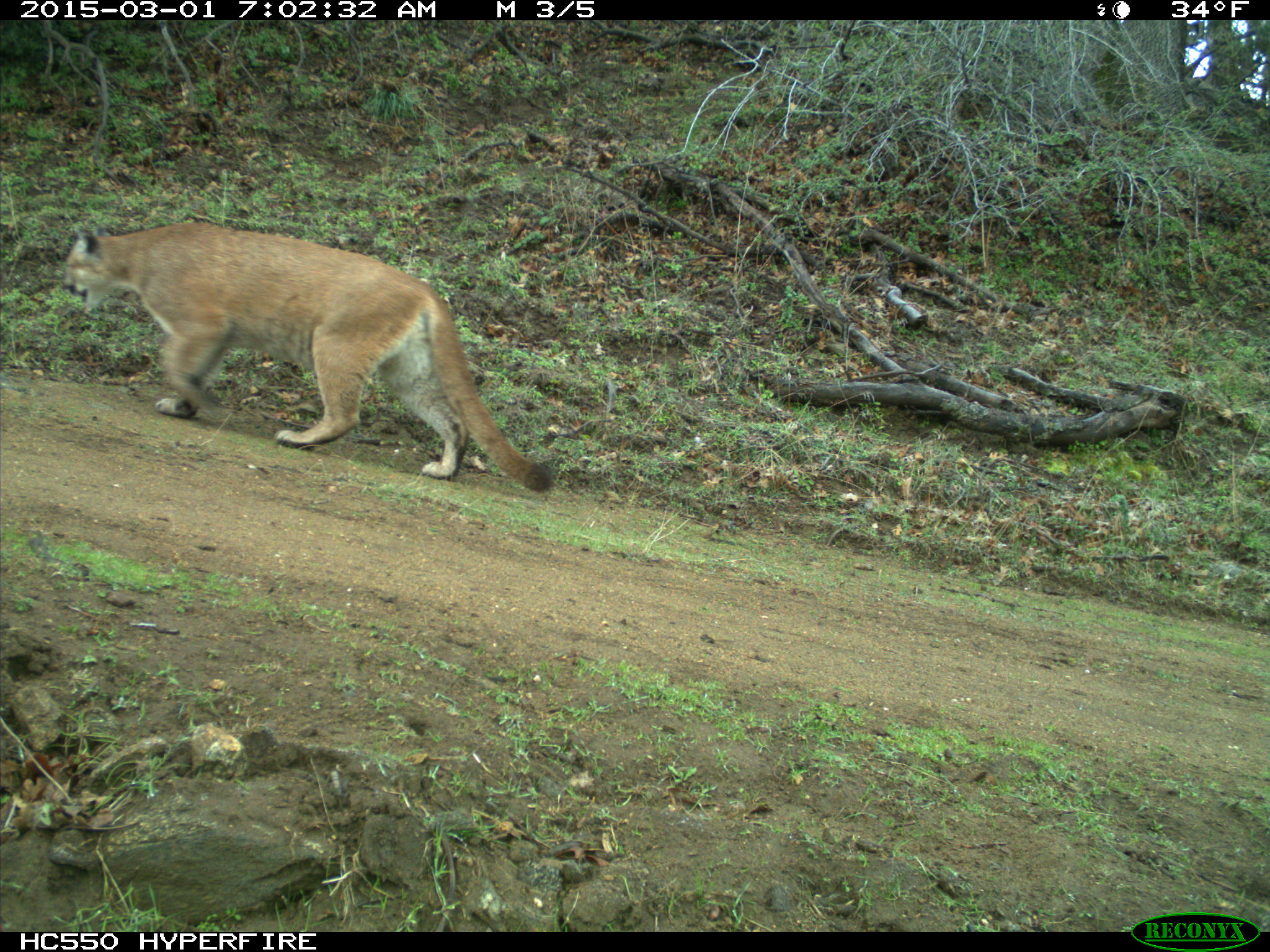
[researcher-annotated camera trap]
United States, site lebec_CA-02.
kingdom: Animalia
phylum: Chordata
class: Mammalia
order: Carnivora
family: Felidae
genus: Puma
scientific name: Puma concolor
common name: mountain lion